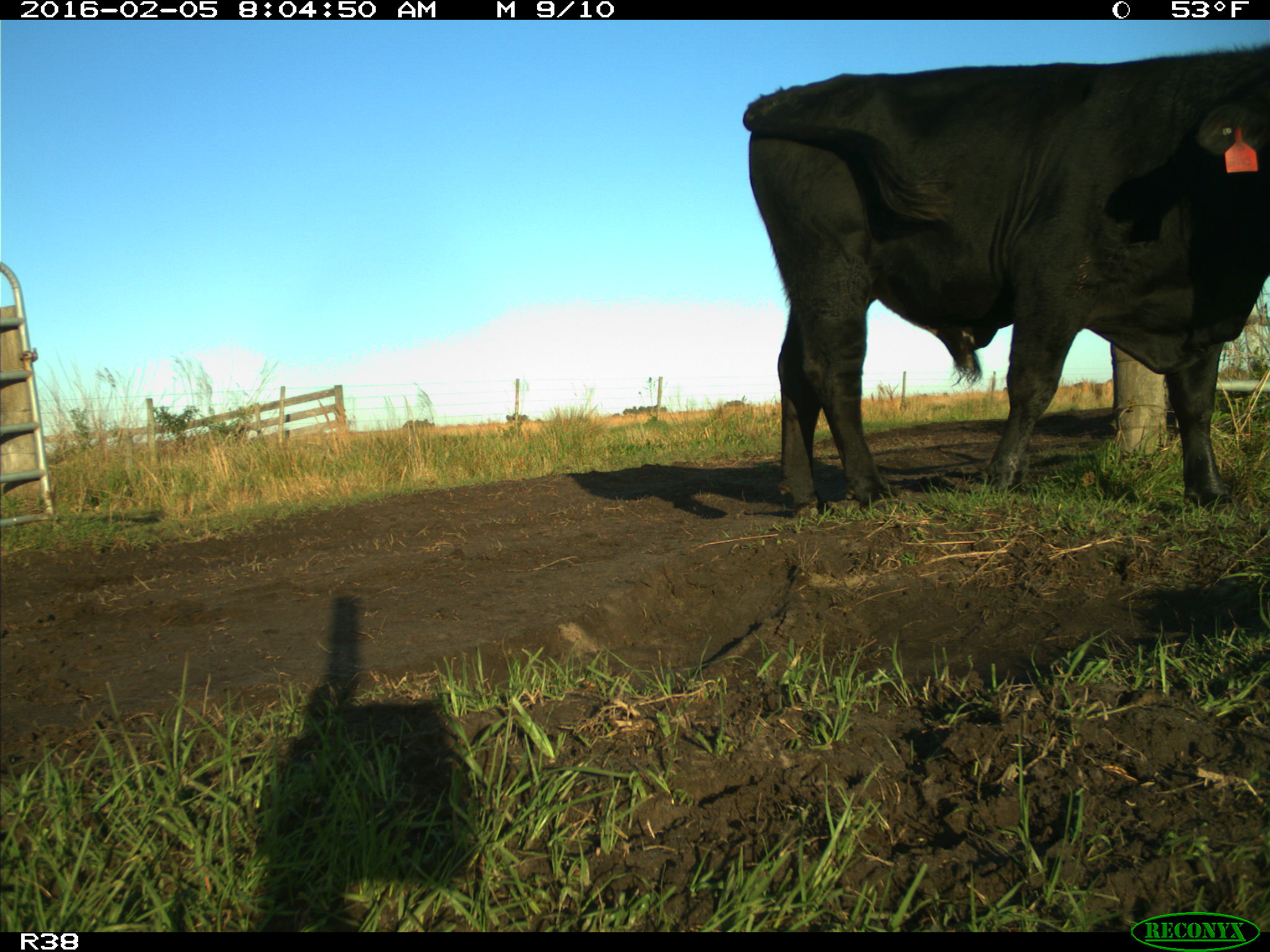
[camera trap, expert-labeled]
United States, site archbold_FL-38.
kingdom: Animalia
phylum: Chordata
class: Mammalia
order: Artiodactyla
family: Bovidae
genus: Bos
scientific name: Bos taurus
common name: domestic cow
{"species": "Bos taurus (domestic cow)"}